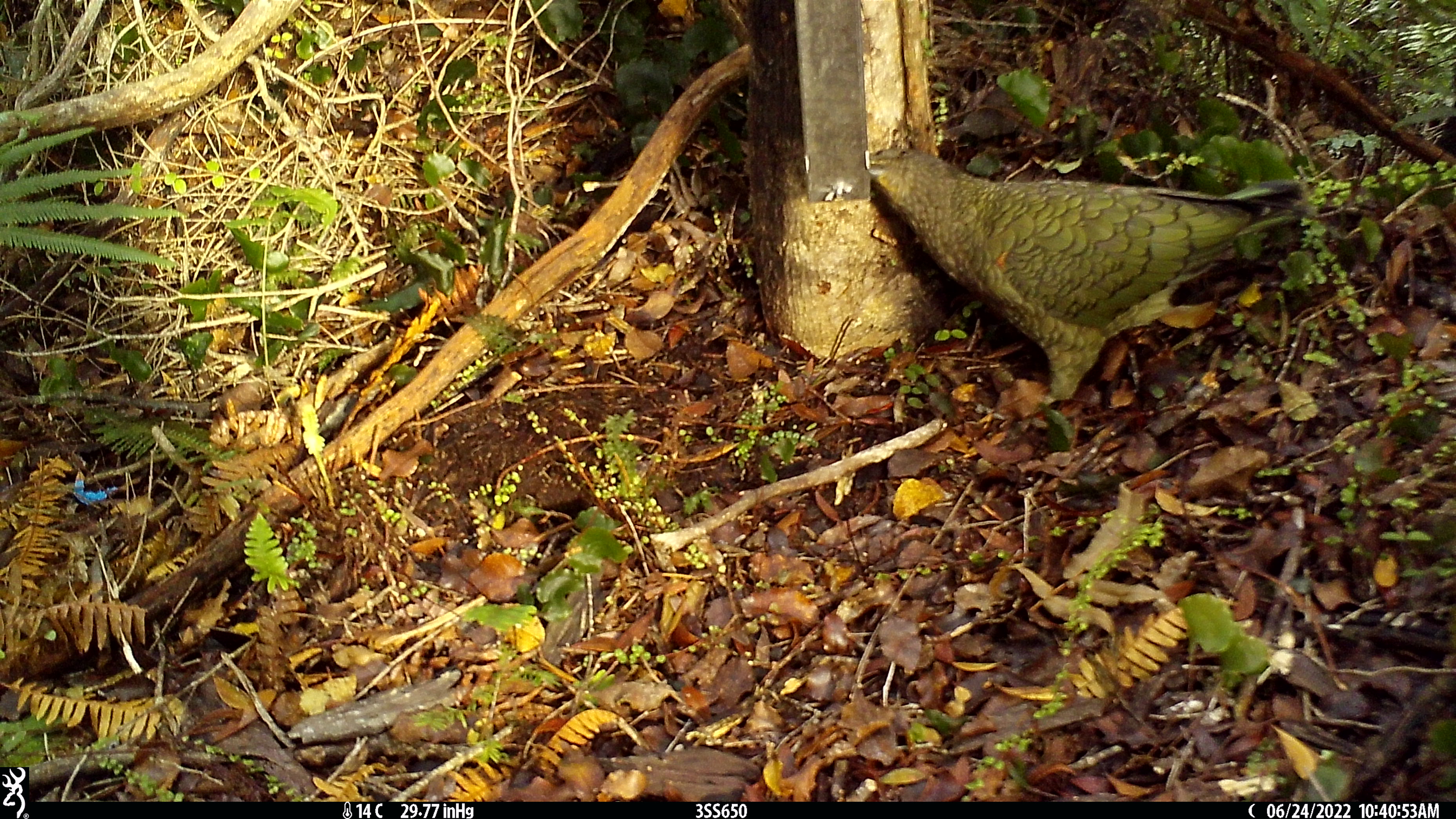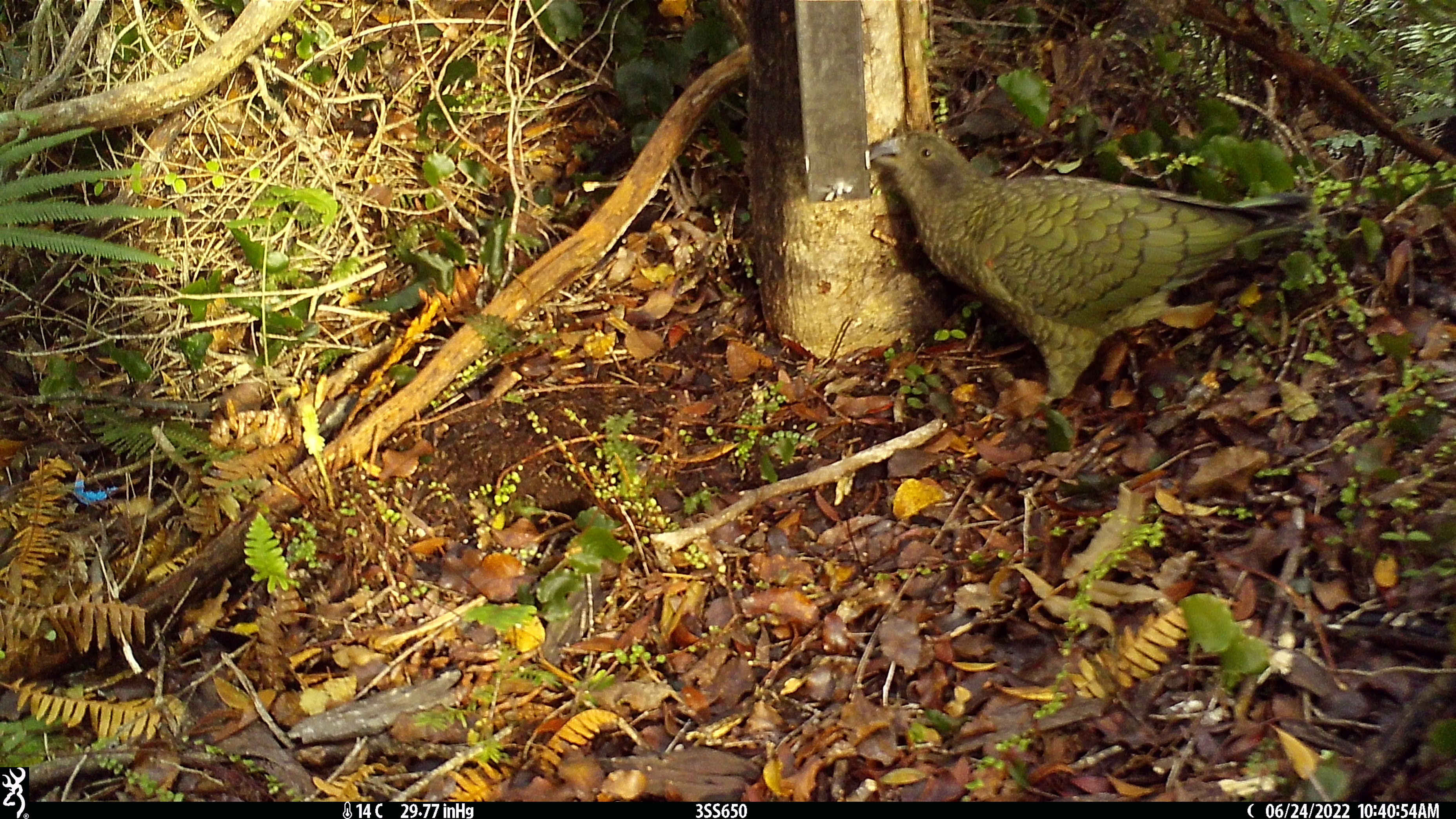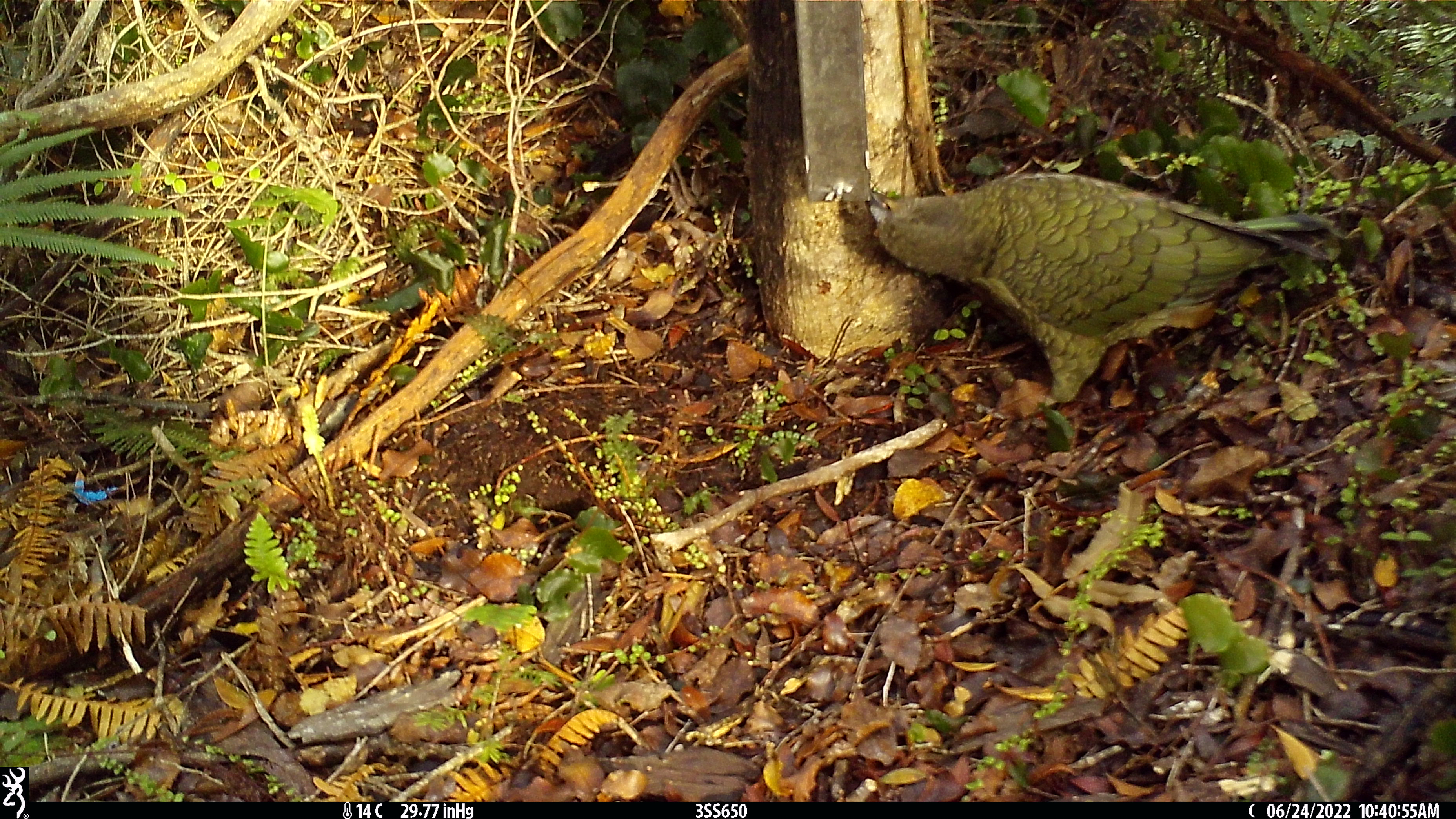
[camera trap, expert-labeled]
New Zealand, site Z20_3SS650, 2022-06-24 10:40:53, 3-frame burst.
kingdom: Animalia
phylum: Chordata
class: Aves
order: Psittaciformes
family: Strigopidae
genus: Nestor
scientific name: Nestor notabilis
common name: kea